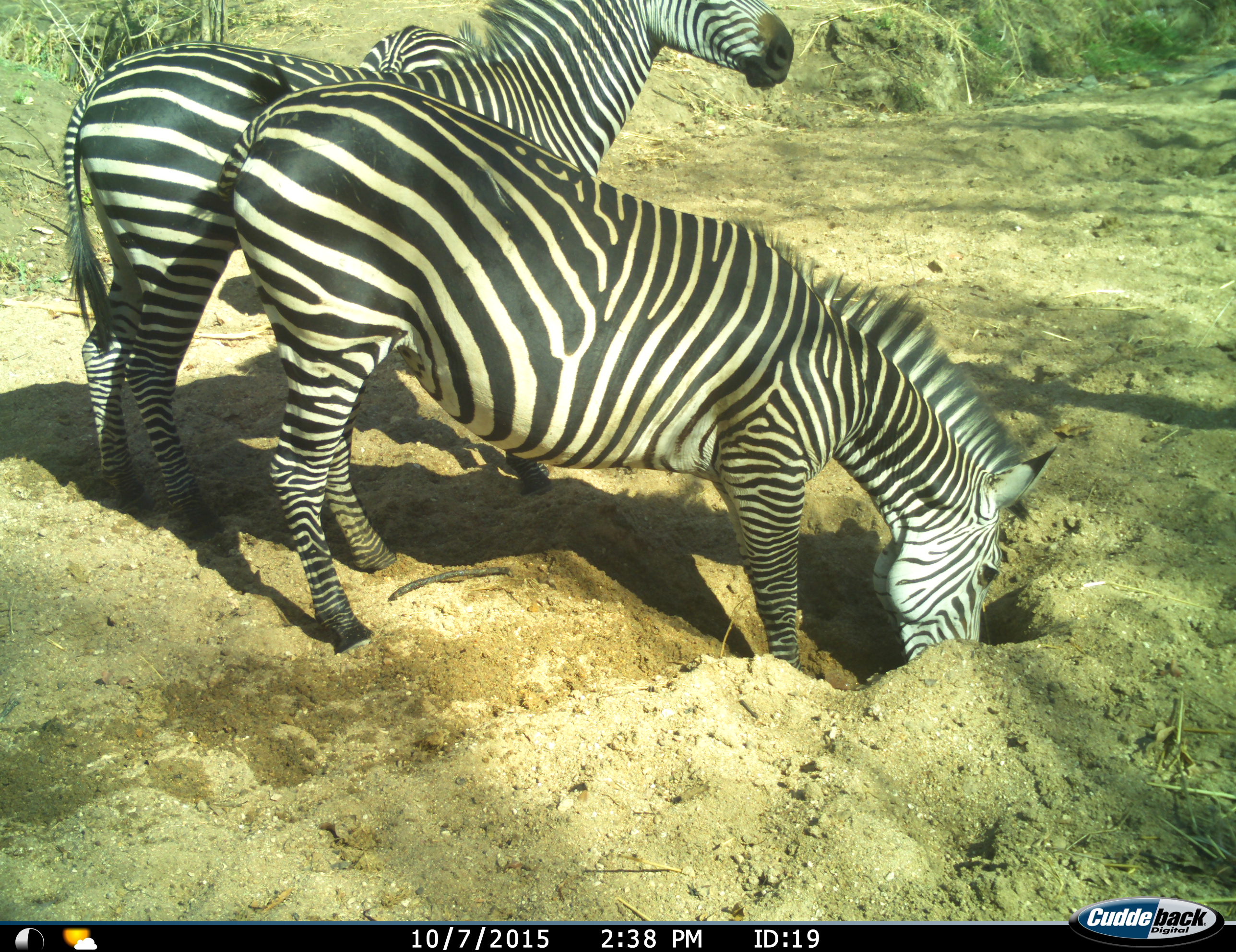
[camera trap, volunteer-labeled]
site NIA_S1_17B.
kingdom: Animalia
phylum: Chordata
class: Mammalia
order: Perissodactyla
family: Equidae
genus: Equus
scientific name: Equus quagga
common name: plains zebra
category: zebraplains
Zebraplains (plains zebra) (Equus quagga), count 3. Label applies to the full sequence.